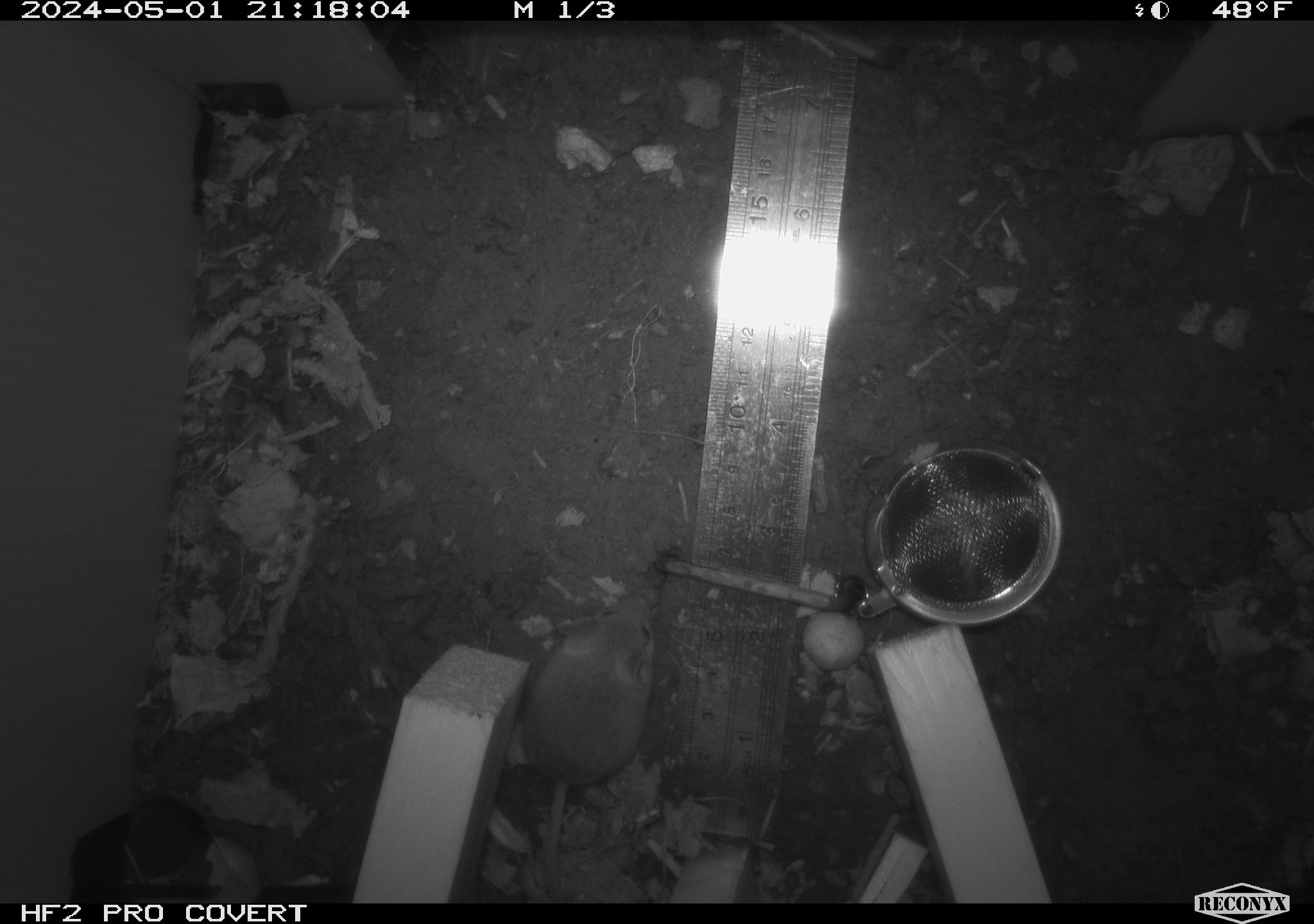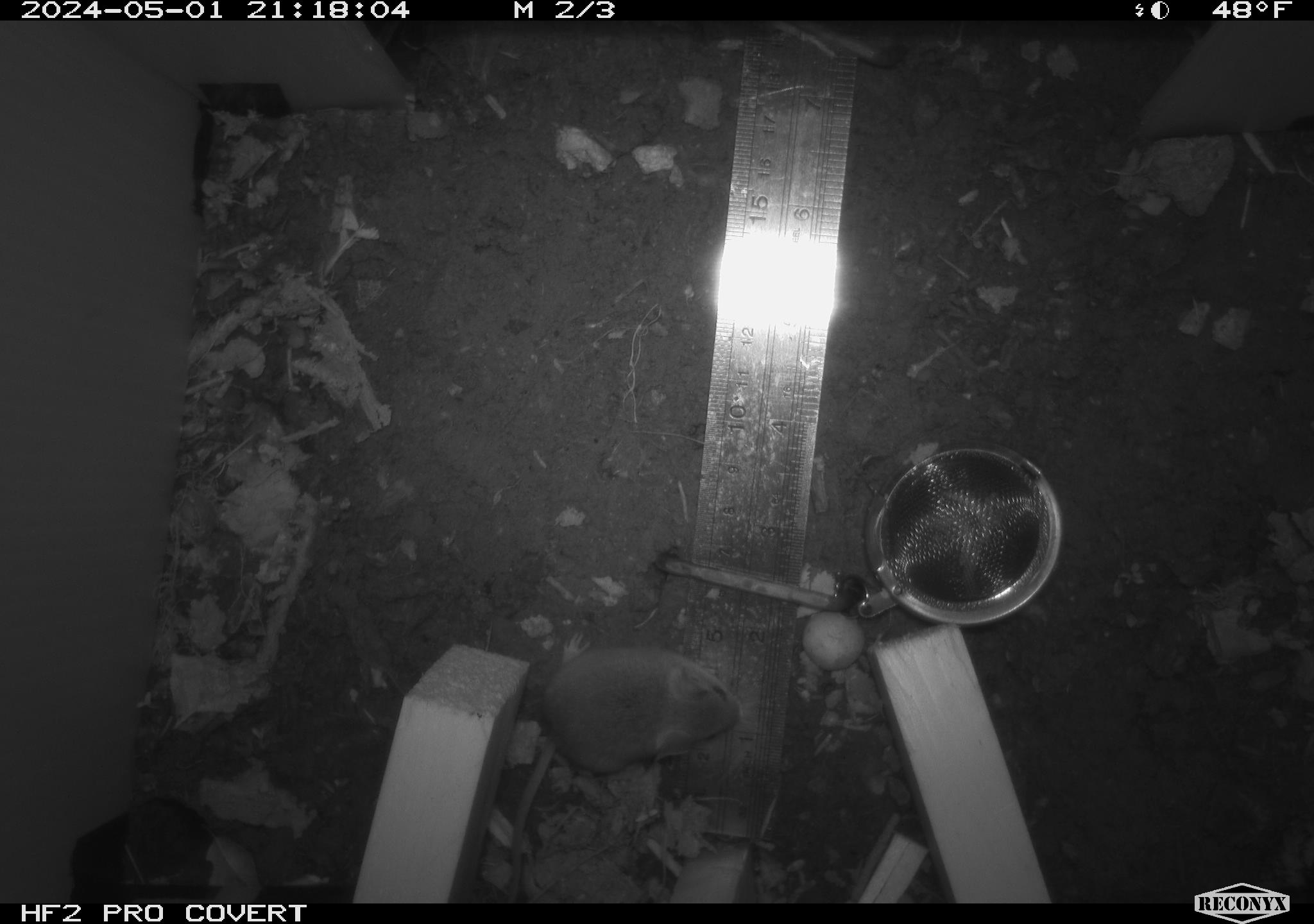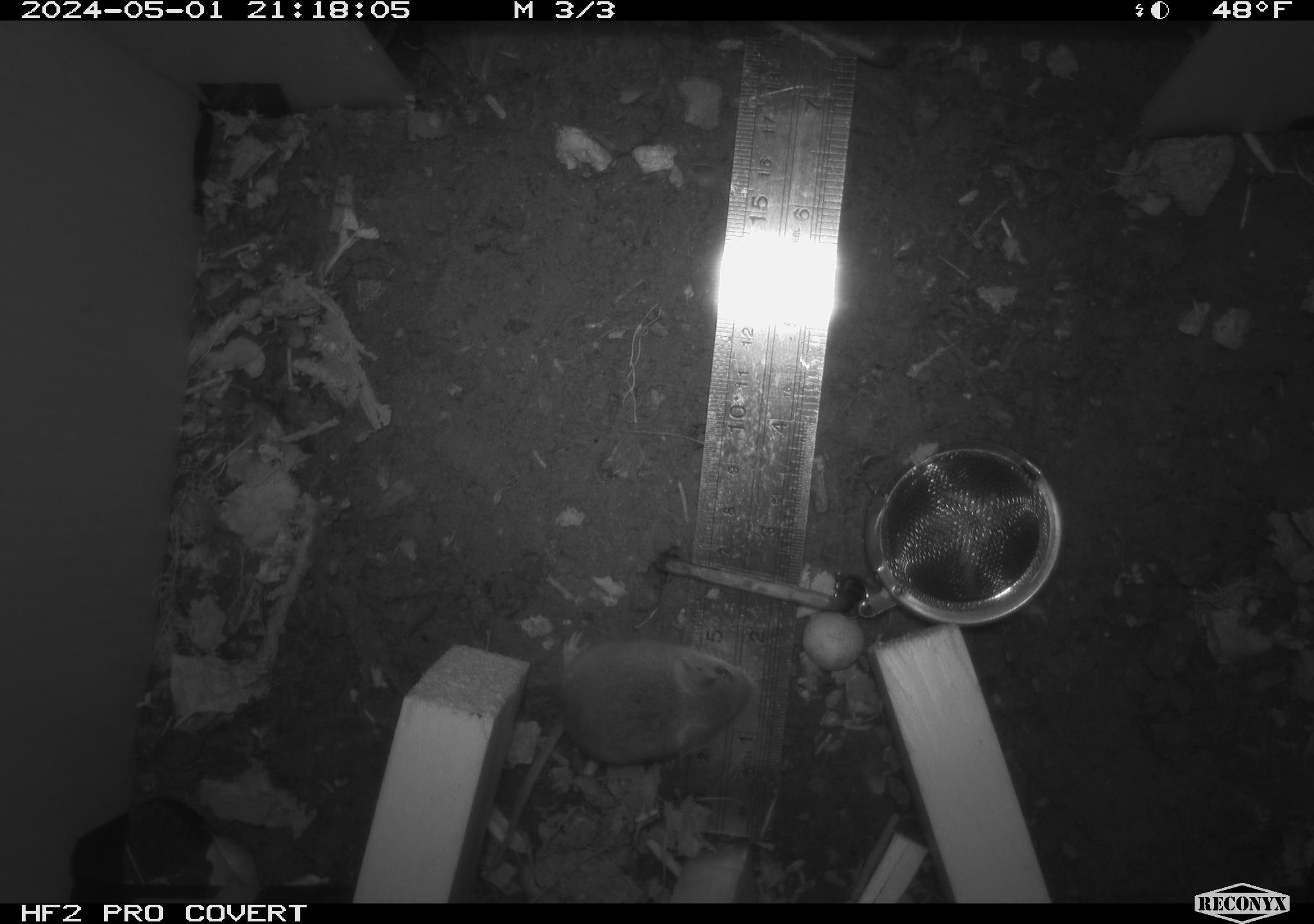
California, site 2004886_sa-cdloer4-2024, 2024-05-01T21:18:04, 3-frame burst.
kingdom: Animalia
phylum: Chordata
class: Mammalia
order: Rodentia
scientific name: Rodentia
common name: mouse species